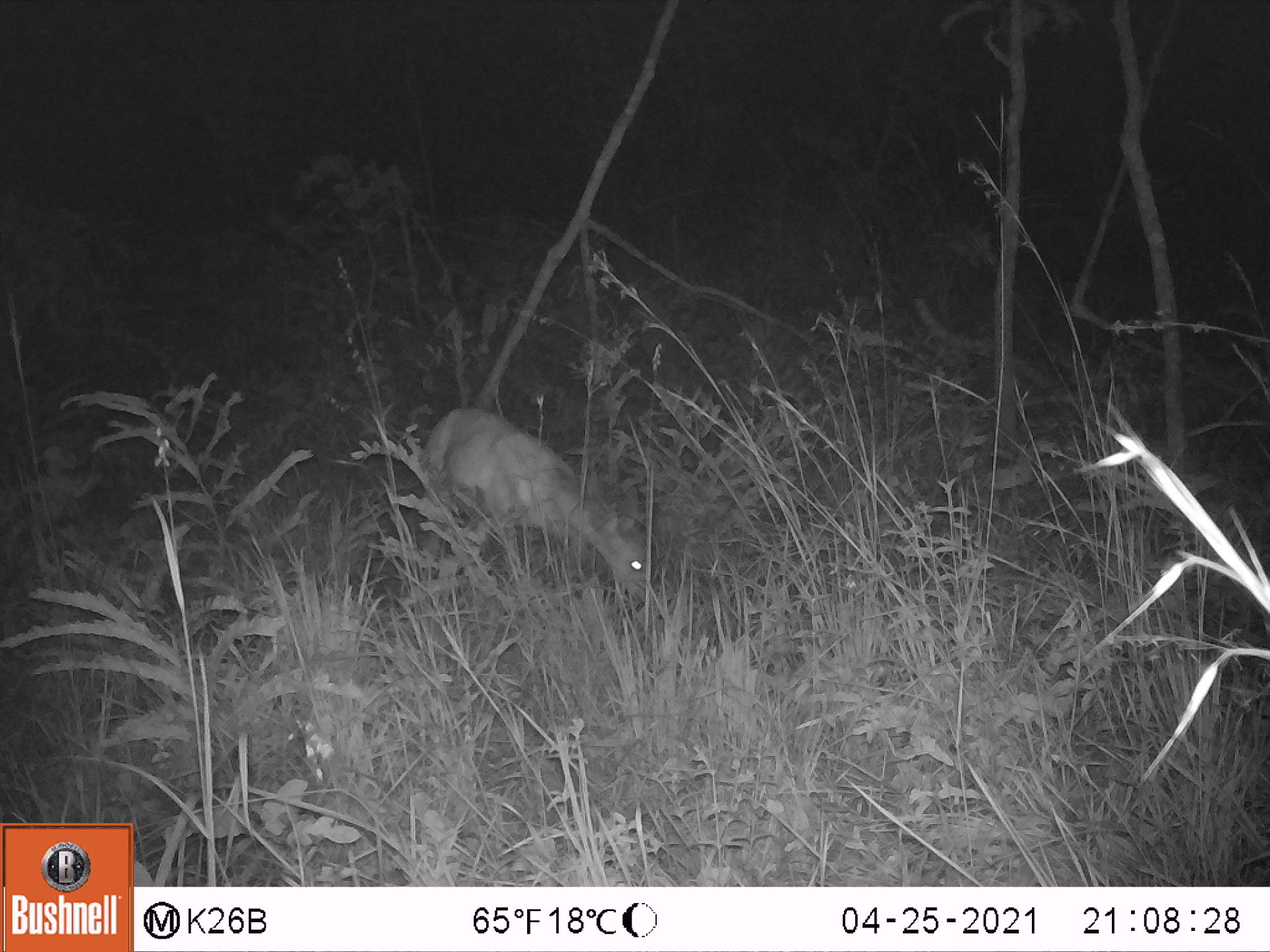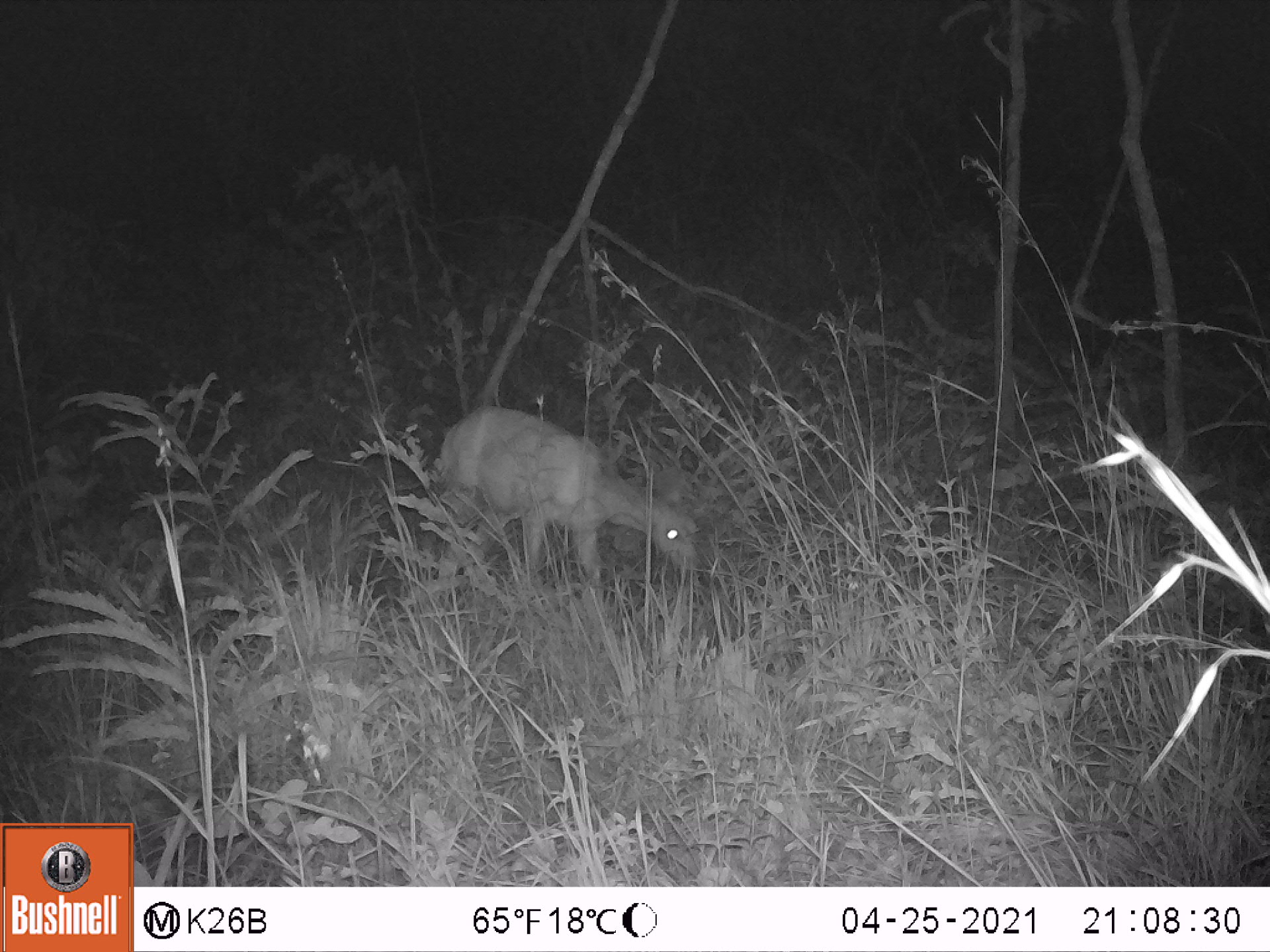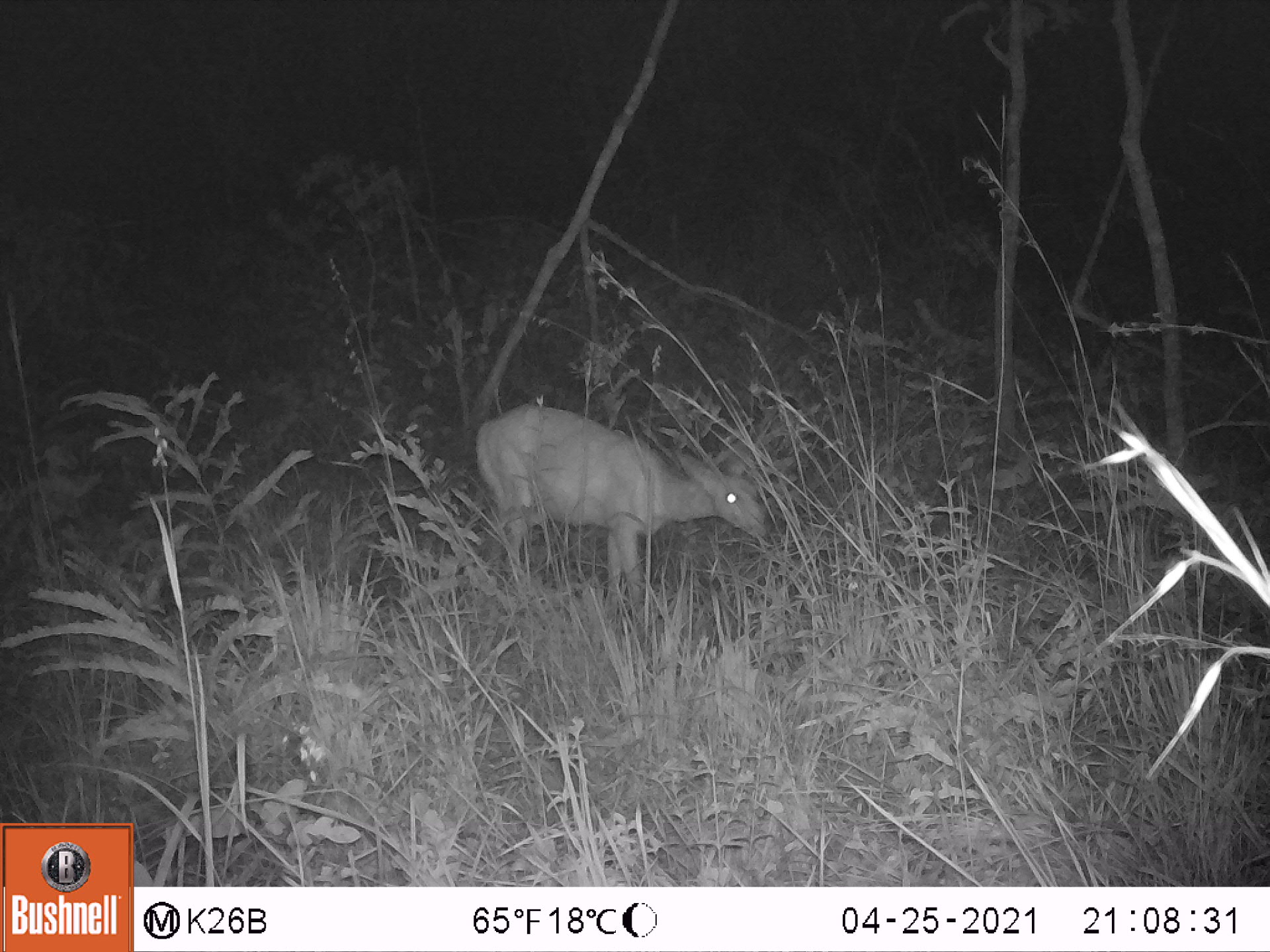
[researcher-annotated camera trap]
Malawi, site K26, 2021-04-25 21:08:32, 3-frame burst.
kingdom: Animalia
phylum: Chordata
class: Mammalia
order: Artiodactyla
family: Bovidae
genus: Tragelaphus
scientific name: Tragelaphus sylvaticus sylvaticus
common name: cape bushbuck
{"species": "cape bushbuck (Tragelaphus sylvaticus sylvaticus)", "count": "1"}